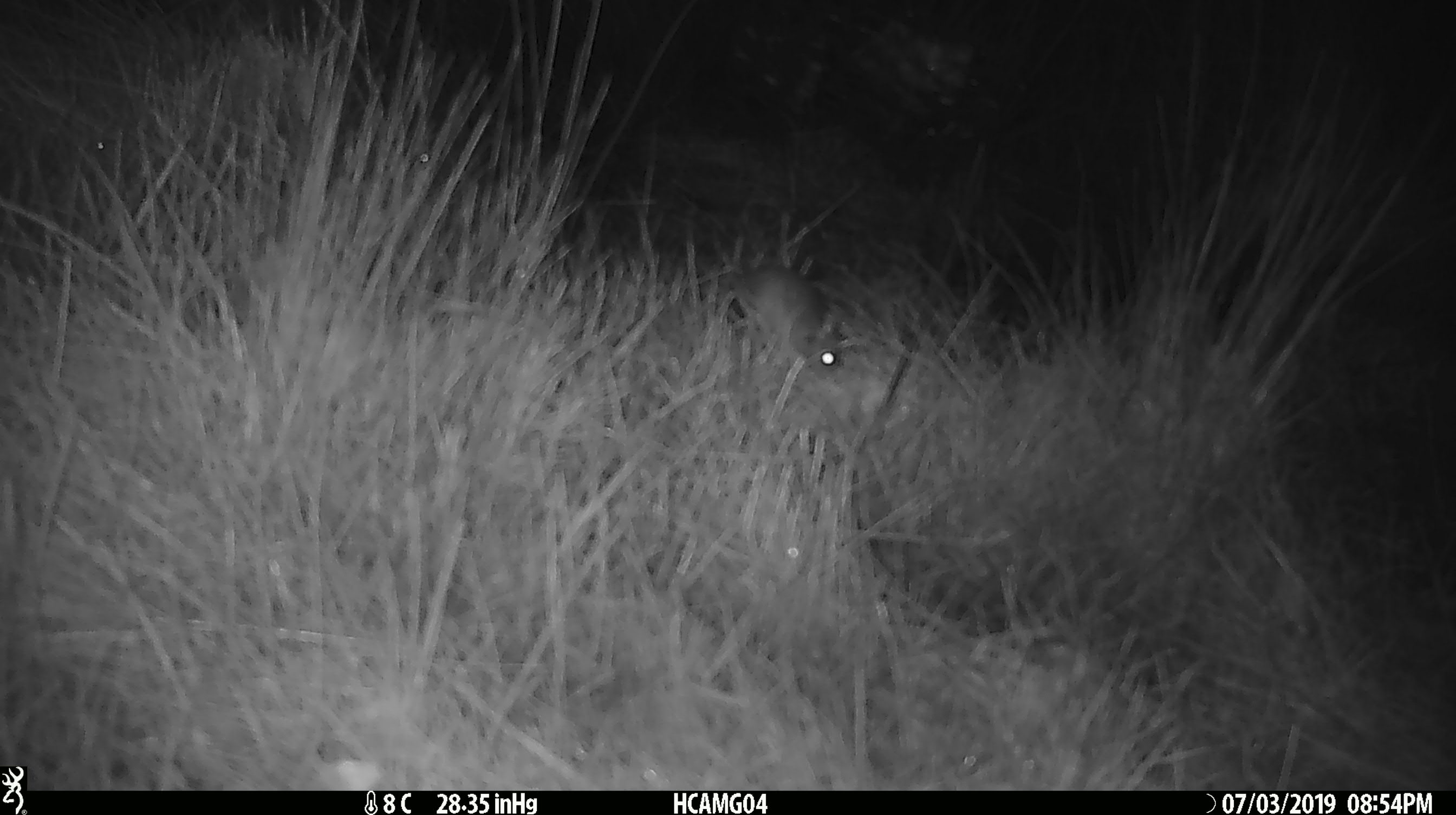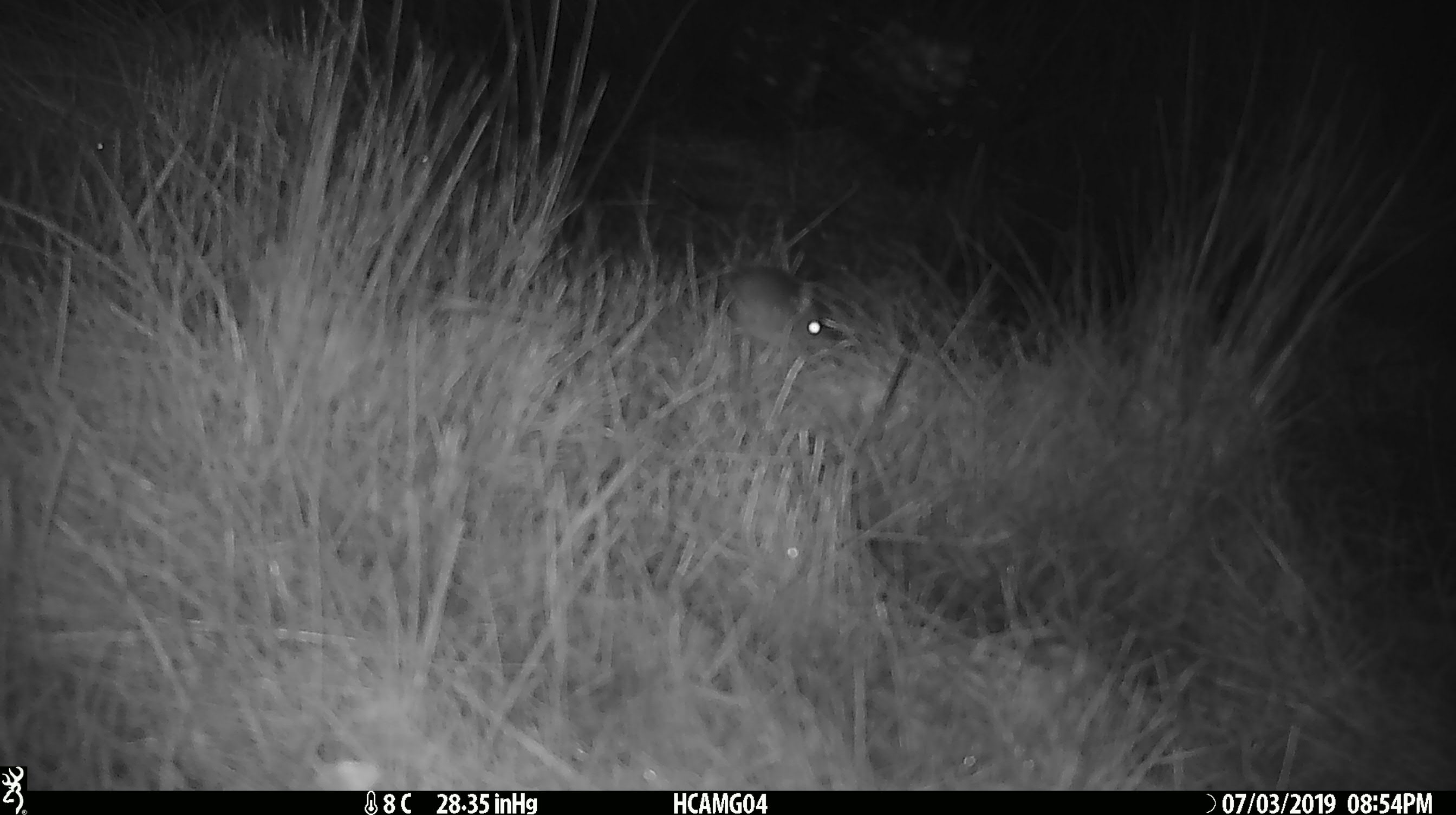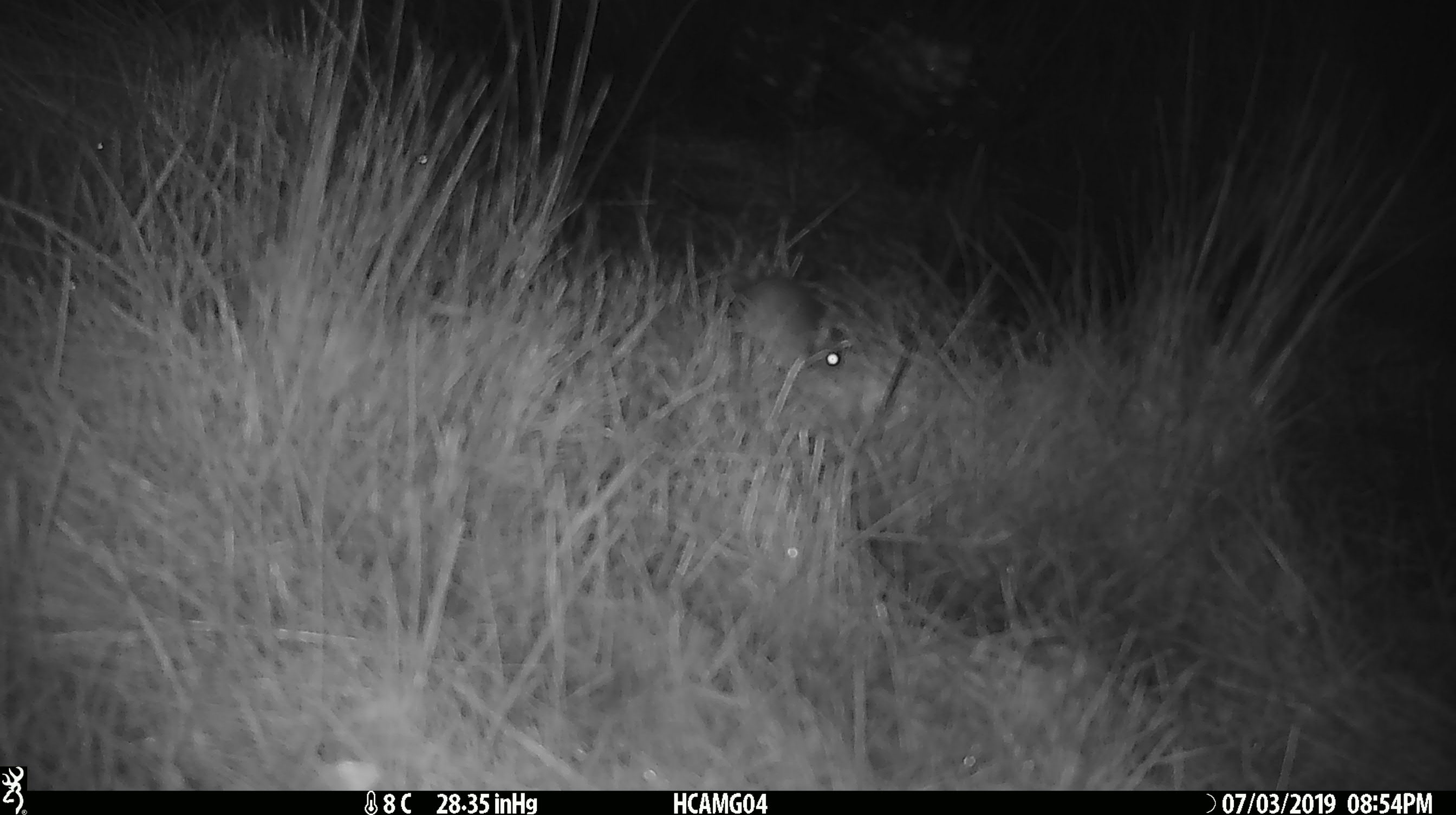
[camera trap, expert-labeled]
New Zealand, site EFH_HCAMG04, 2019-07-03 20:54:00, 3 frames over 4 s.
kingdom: Animalia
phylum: Chordata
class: Mammalia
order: Rodentia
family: Muridae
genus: Mus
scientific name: Mus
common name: mouse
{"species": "mouse (Mus)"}